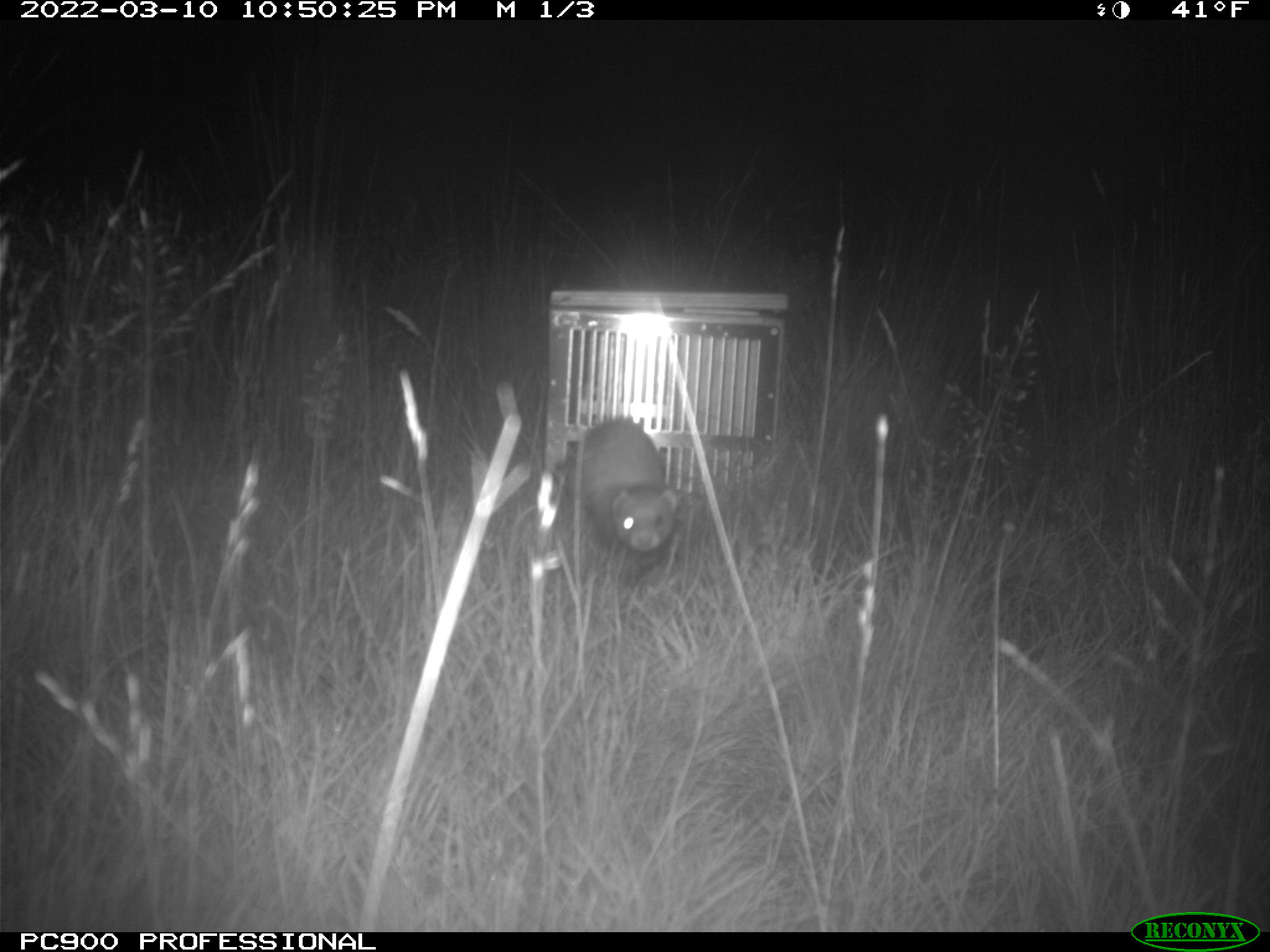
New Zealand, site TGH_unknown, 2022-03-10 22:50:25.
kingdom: Animalia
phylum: Chordata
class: Mammalia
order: Carnivora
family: Mustelidae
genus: Mustela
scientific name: Mustela furo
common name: ferret